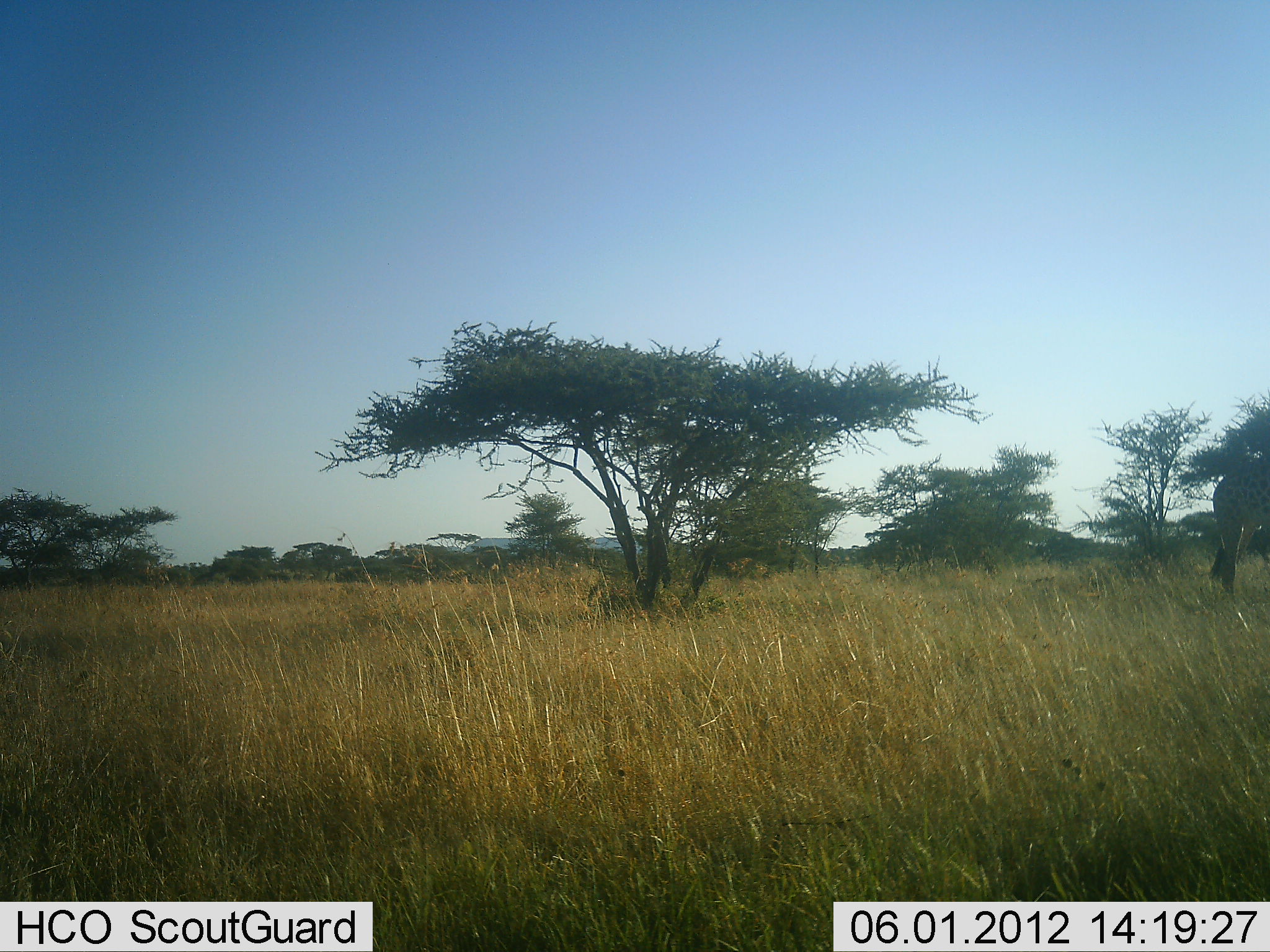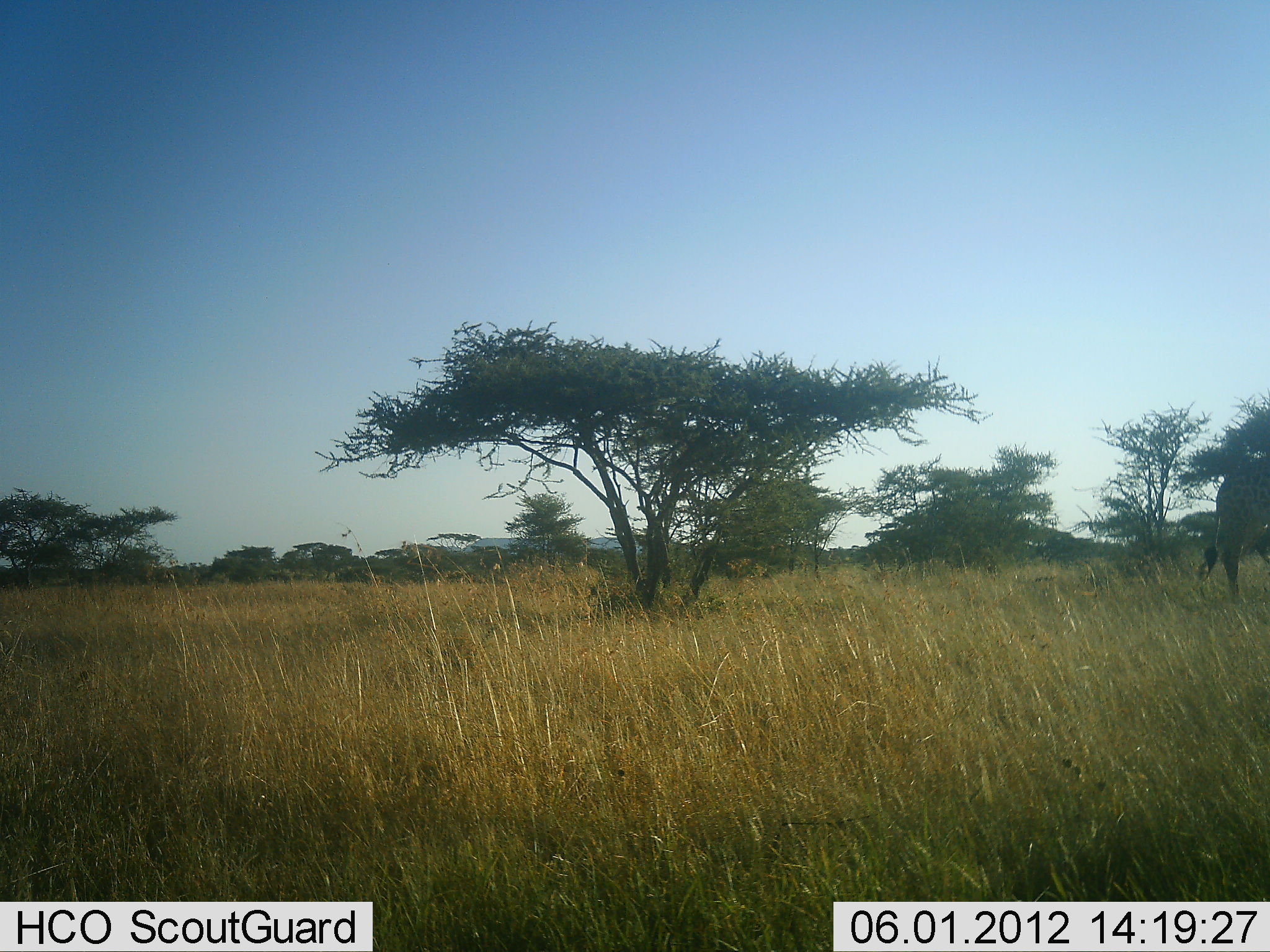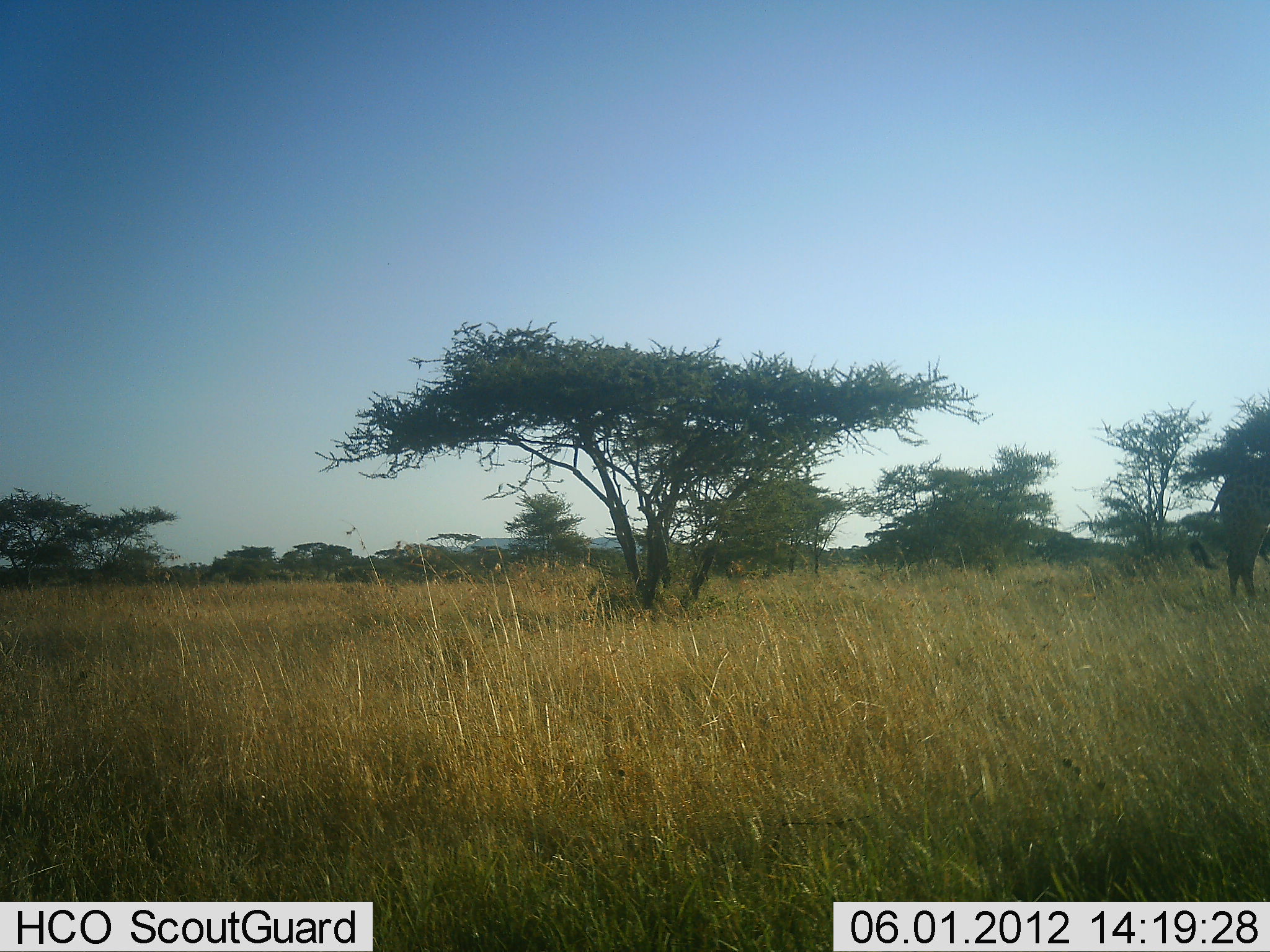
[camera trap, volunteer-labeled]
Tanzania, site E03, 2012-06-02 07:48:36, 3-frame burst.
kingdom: Animalia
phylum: Chordata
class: Mammalia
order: Artiodactyla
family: Giraffidae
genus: Giraffa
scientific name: Giraffa camelopardalis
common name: giraffe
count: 1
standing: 80%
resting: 0%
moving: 20%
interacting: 0%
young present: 0%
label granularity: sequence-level